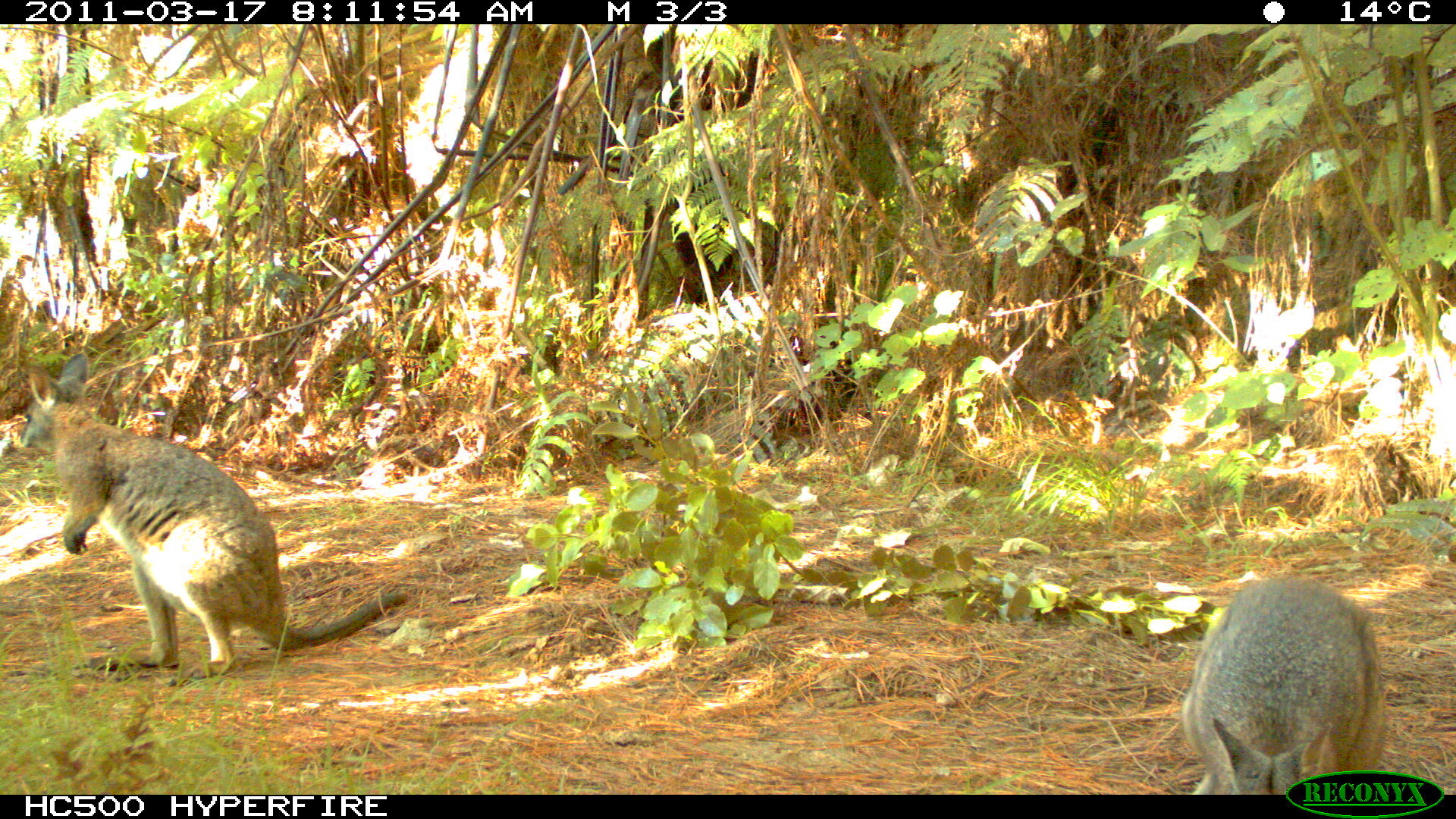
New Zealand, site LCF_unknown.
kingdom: Animalia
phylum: Chordata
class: Mammalia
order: Diprotodontia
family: Macropodidae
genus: Notamacropus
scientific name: Notamacropus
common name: wallaby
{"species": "wallaby (Notamacropus)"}